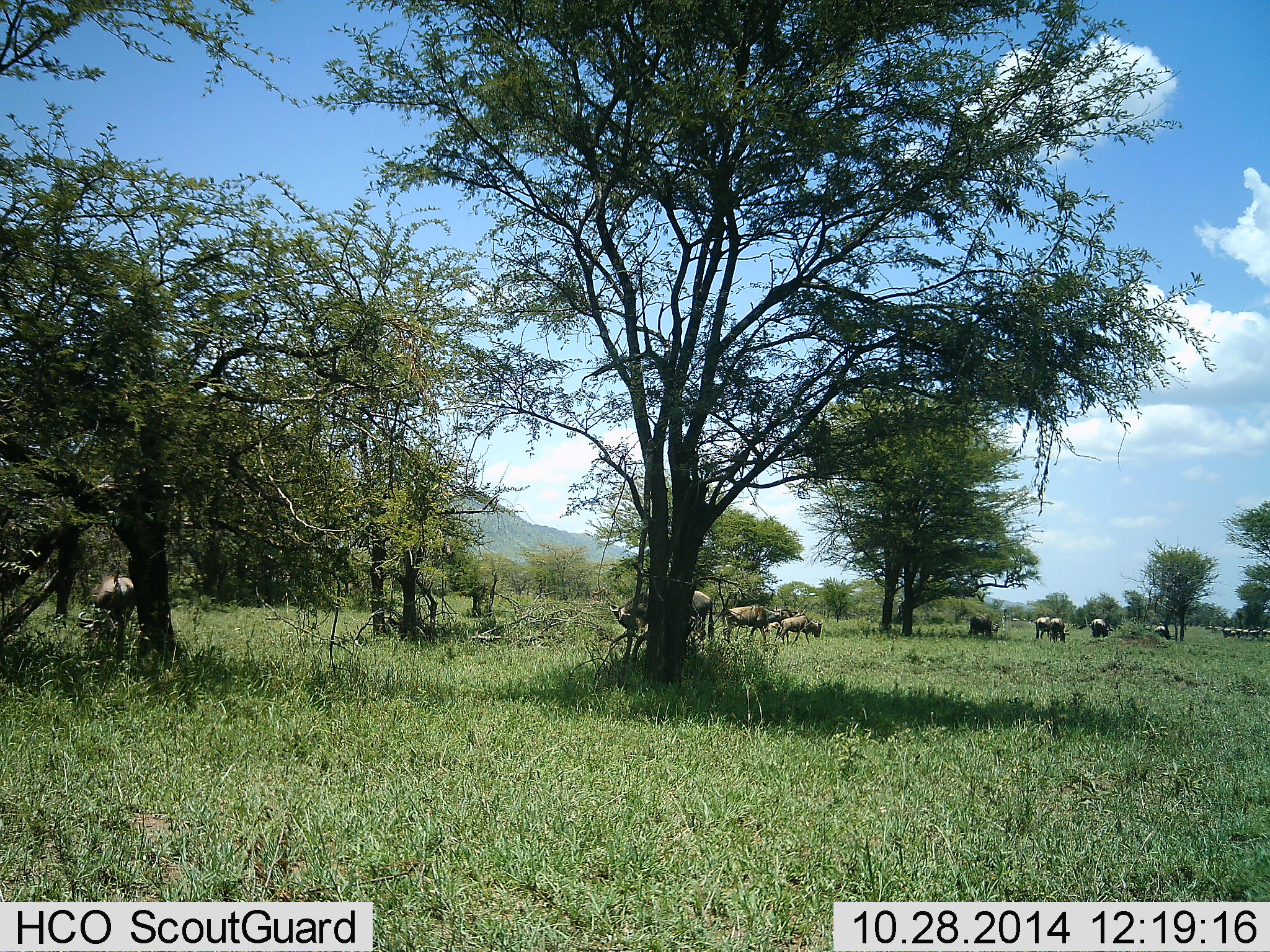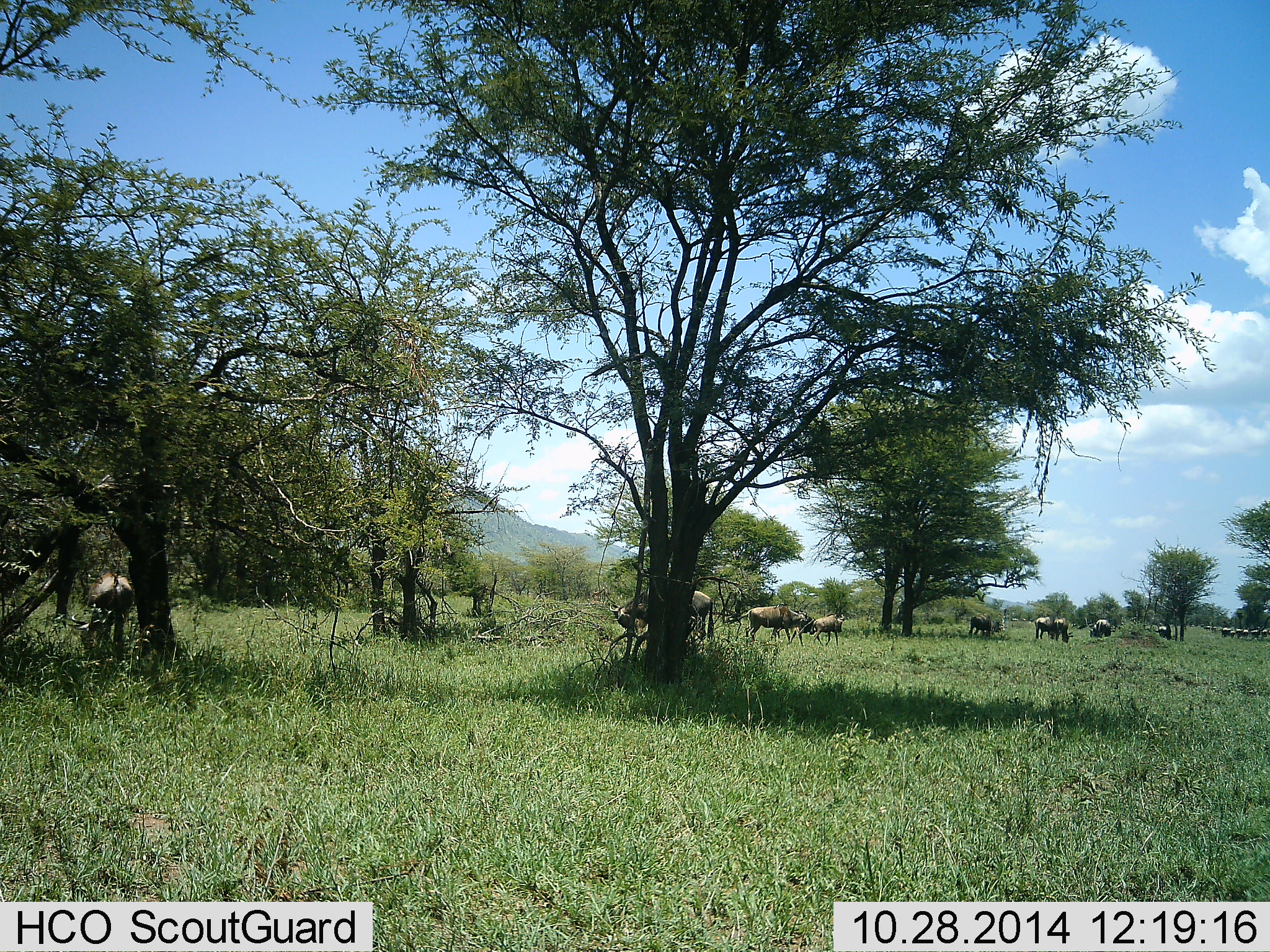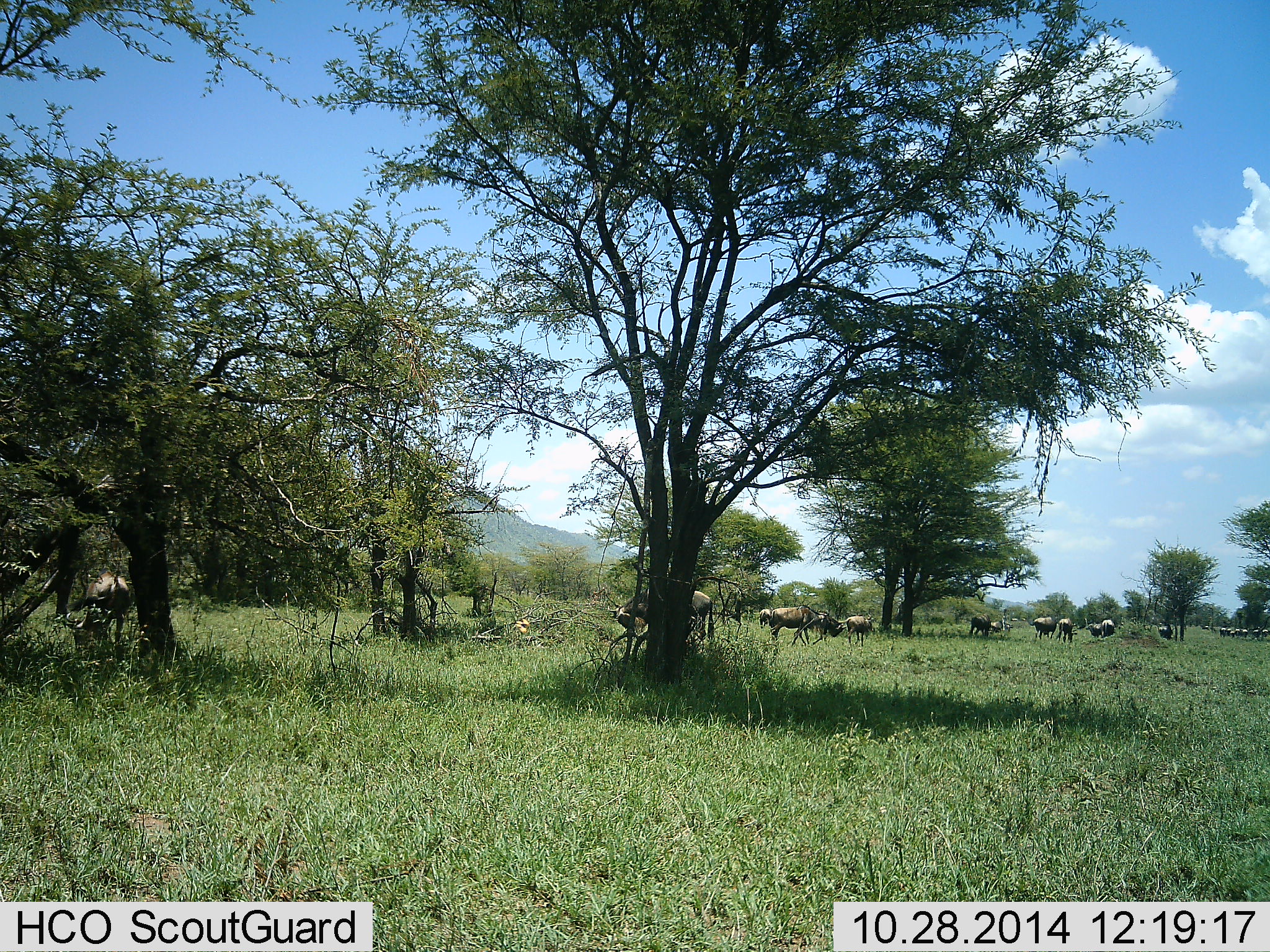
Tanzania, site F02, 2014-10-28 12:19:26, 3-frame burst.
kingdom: Animalia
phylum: Chordata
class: Mammalia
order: Artiodactyla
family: Bovidae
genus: Connochaetes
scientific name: Connochaetes taurinus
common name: blue wildebeest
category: wildebeest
Wildebeest (blue wildebeest) (Connochaetes taurinus), count 11-50. Behavior (volunteer vote fractions): standing 60%, resting 0%, moving 60%, interacting 20%. Young present (vote fraction): 0%. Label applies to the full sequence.